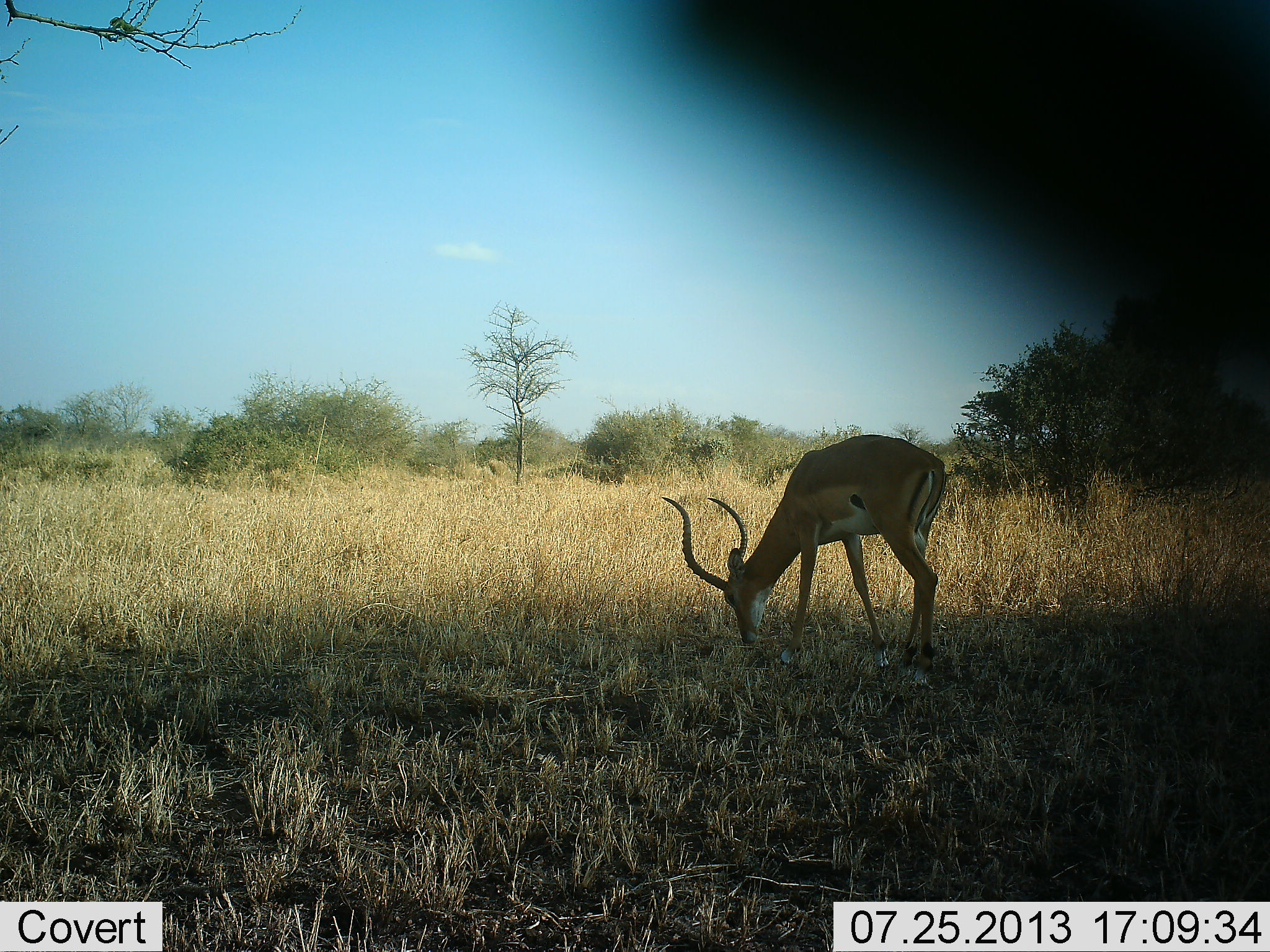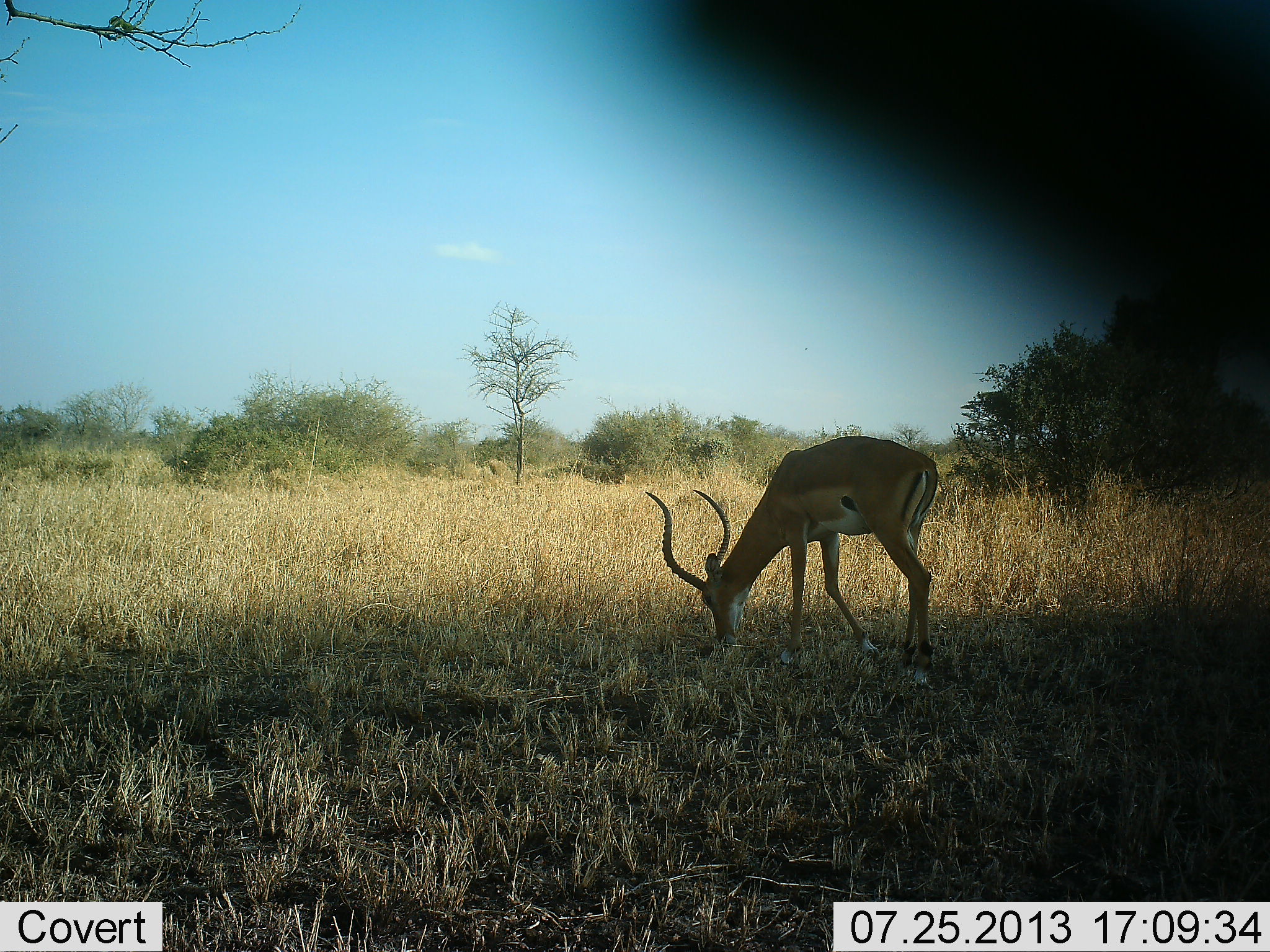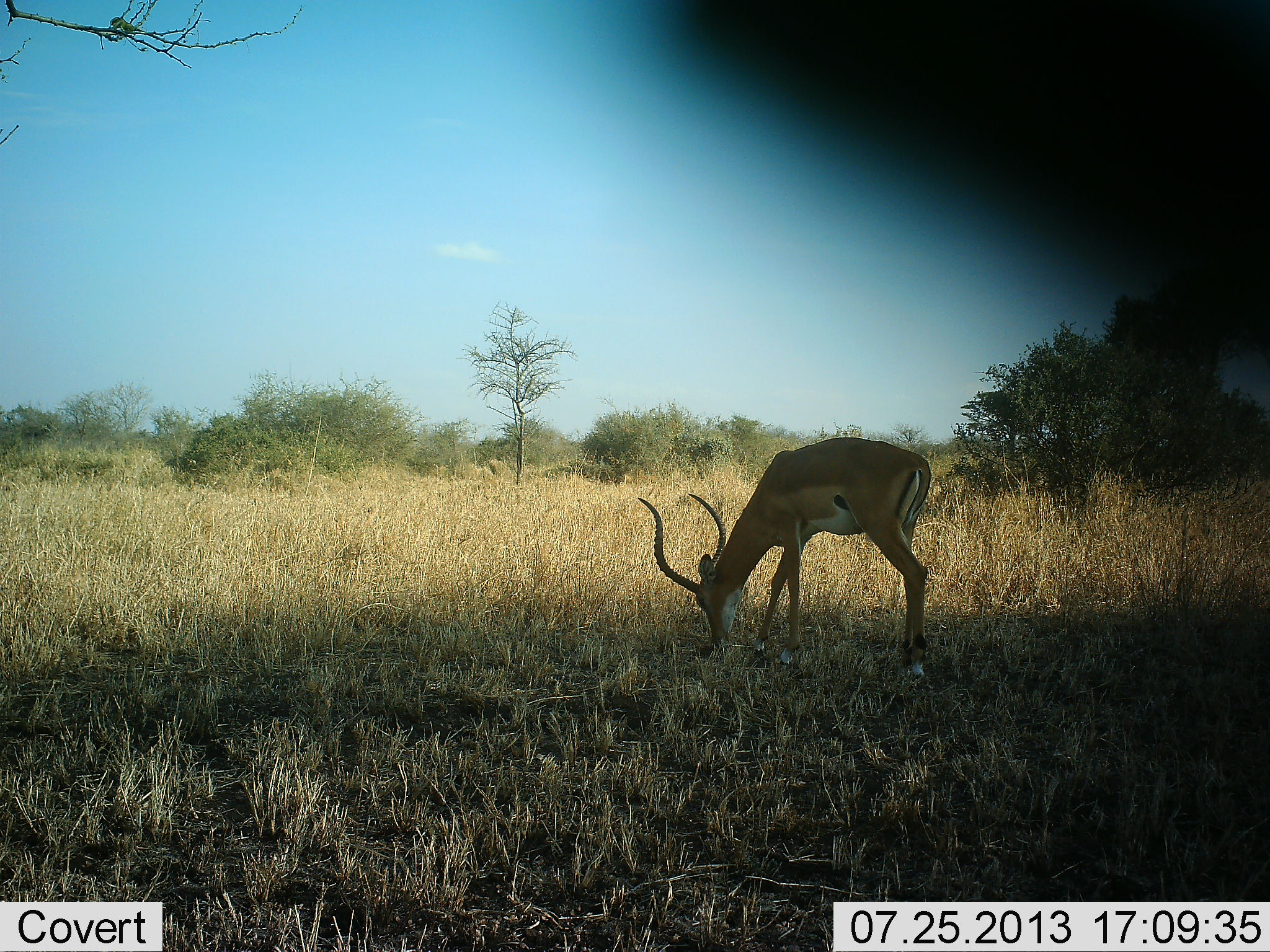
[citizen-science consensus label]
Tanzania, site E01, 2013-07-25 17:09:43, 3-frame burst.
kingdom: Animalia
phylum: Chordata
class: Mammalia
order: Artiodactyla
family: Bovidae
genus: Aepyceros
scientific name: Aepyceros melampus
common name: impala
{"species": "impala (Aepyceros melampus)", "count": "1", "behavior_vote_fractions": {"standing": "17%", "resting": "0%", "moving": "3%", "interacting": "0%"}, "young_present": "0%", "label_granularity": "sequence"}